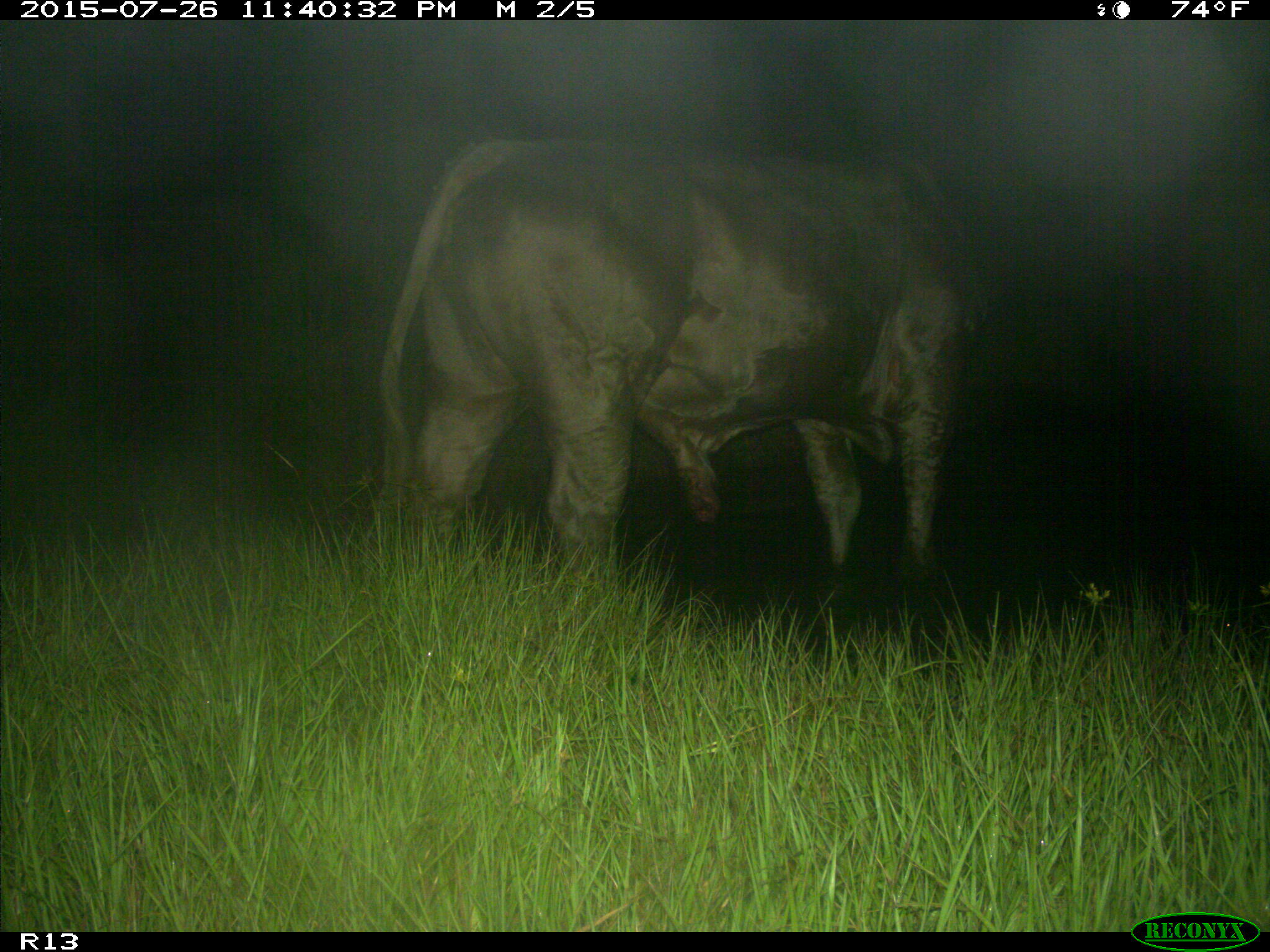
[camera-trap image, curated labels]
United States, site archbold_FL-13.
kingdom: Animalia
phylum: Chordata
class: Mammalia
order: Artiodactyla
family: Bovidae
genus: Bos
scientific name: Bos taurus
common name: domestic cow